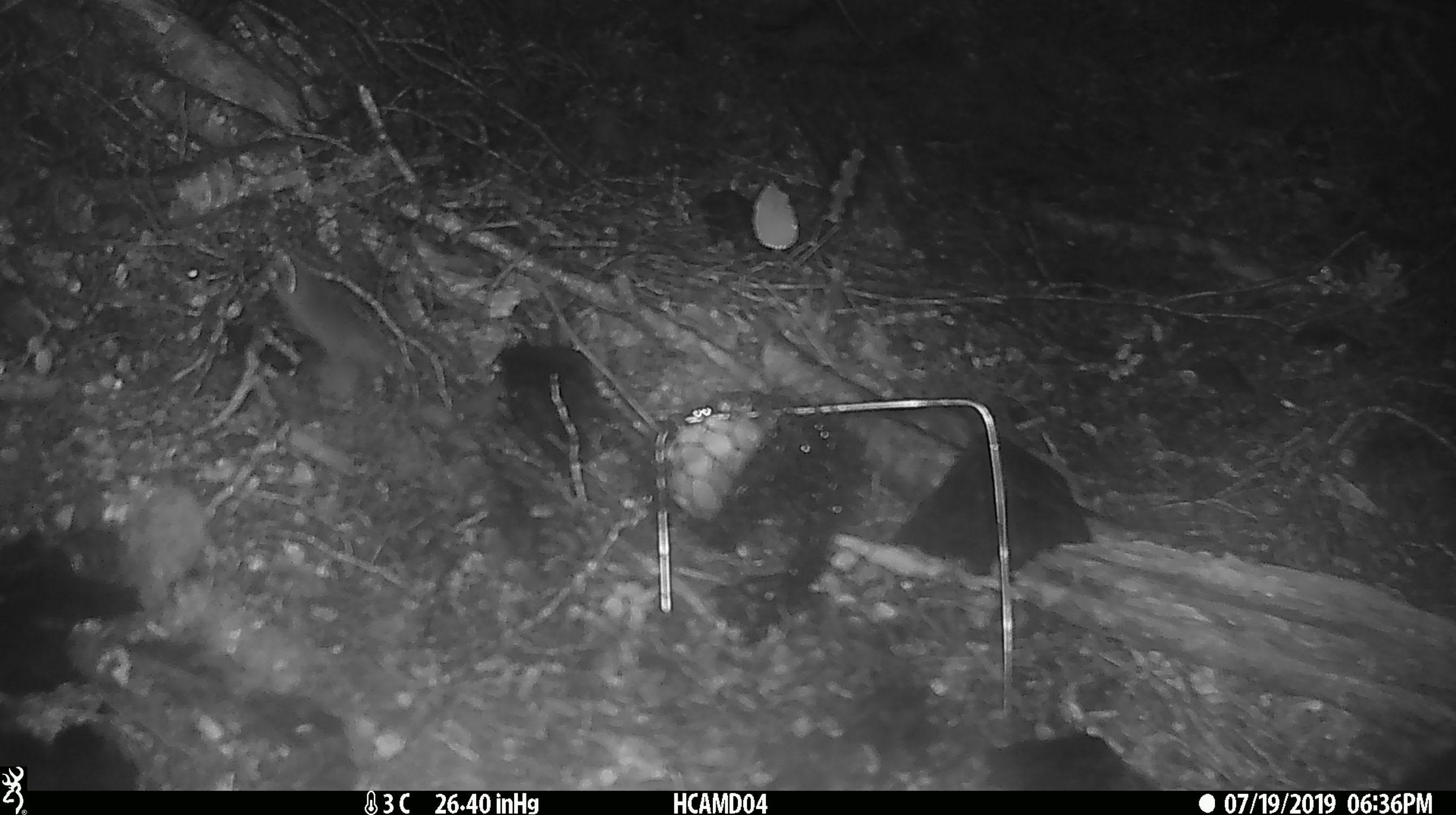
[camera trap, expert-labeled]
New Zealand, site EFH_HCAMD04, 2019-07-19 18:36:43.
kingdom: Animalia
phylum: Chordata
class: Mammalia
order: Rodentia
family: Muridae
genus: Mus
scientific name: Mus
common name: mouse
Mouse (Mus).